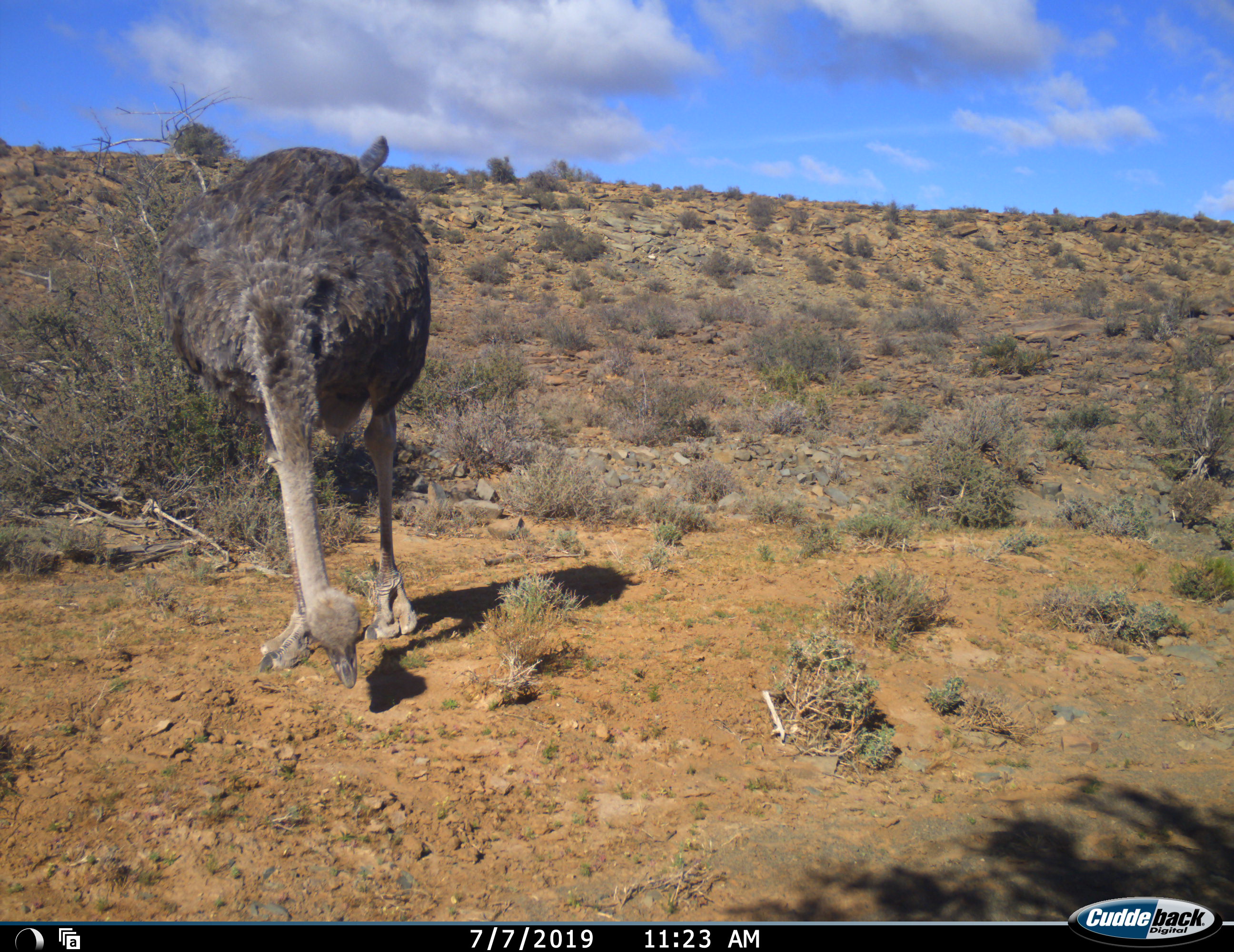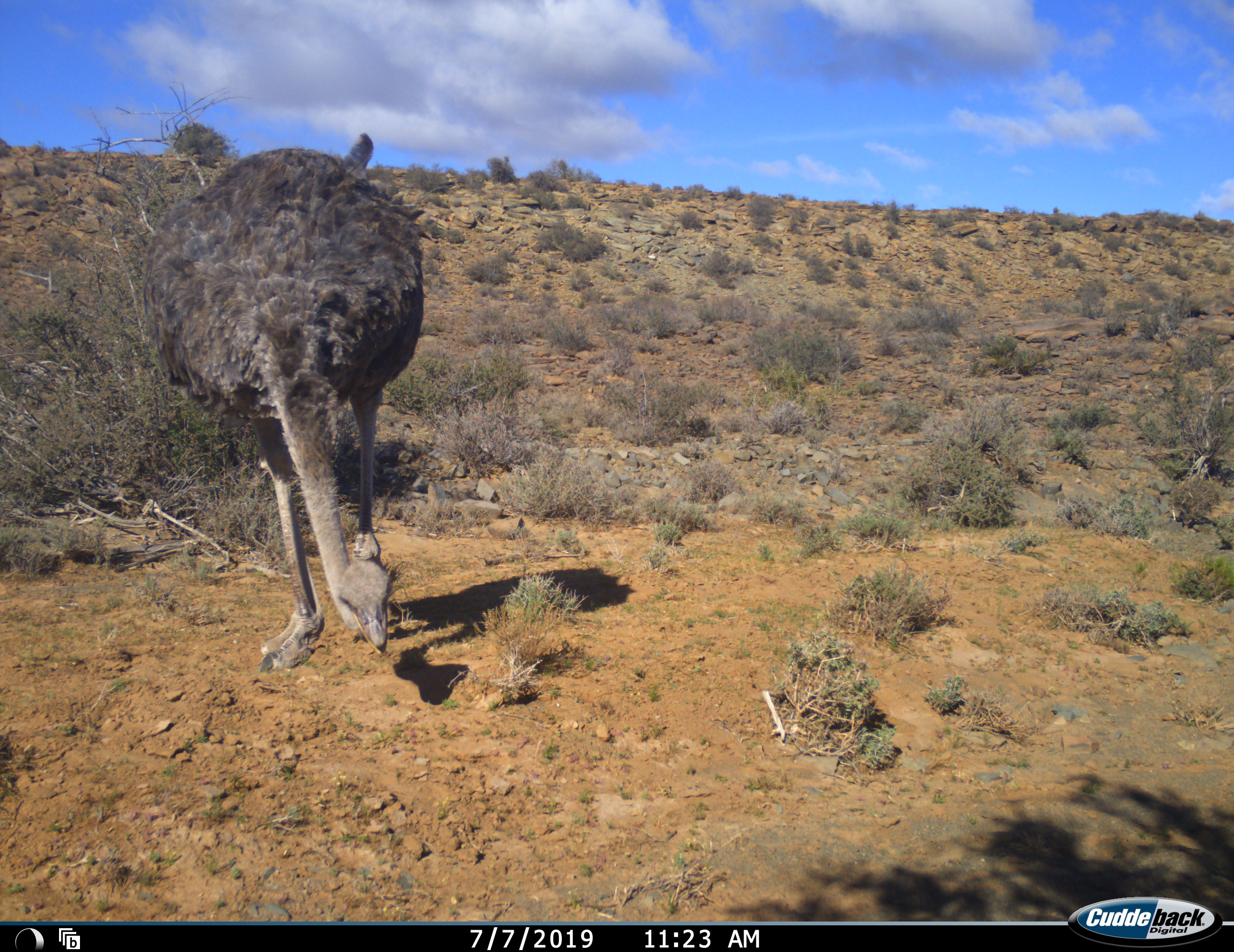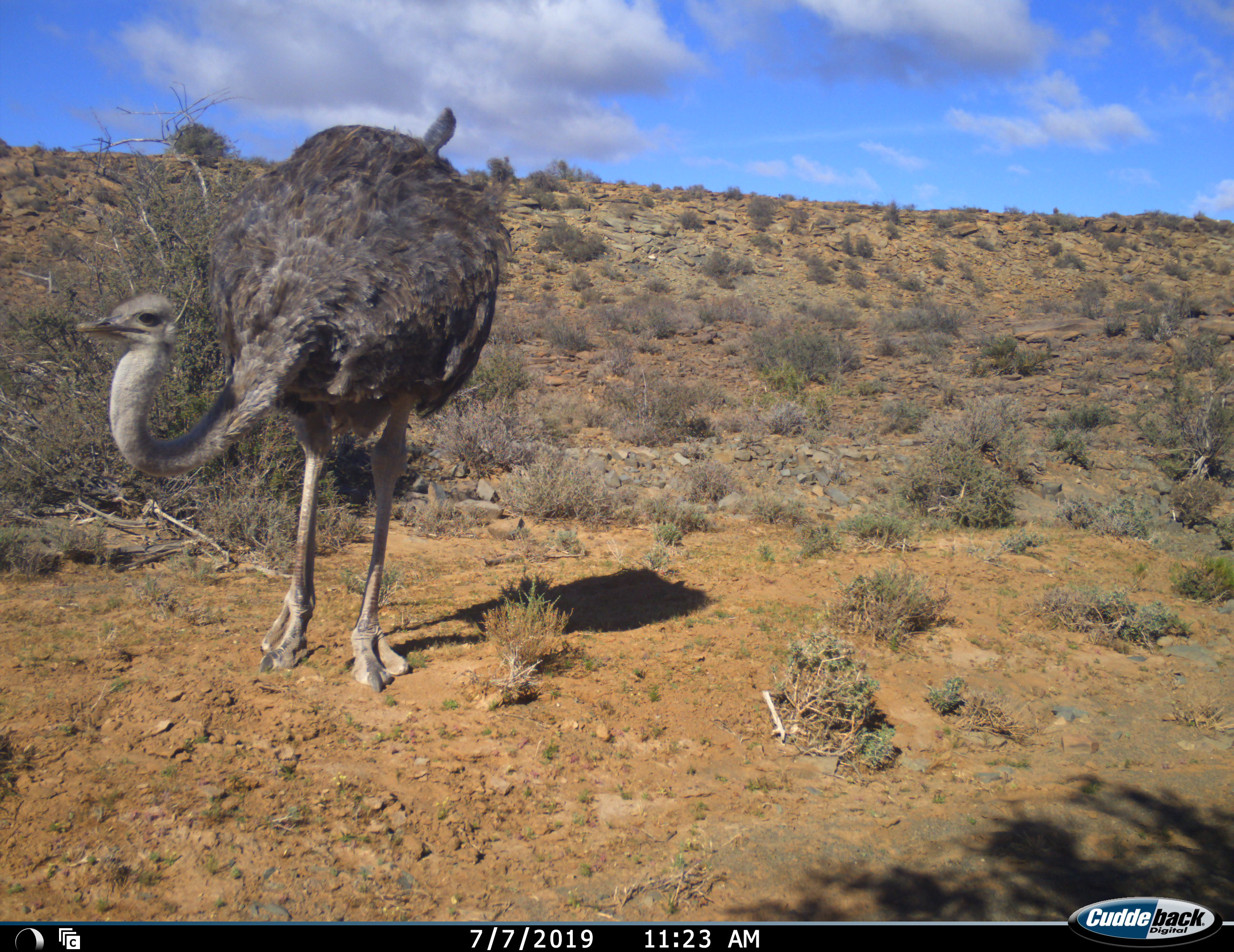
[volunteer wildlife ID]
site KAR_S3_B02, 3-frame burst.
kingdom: Animalia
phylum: Chordata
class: Aves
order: Struthioniformes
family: Struthionidae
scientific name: Struthionidae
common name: ostrich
Ostrich (Struthionidae), count 1. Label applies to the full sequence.